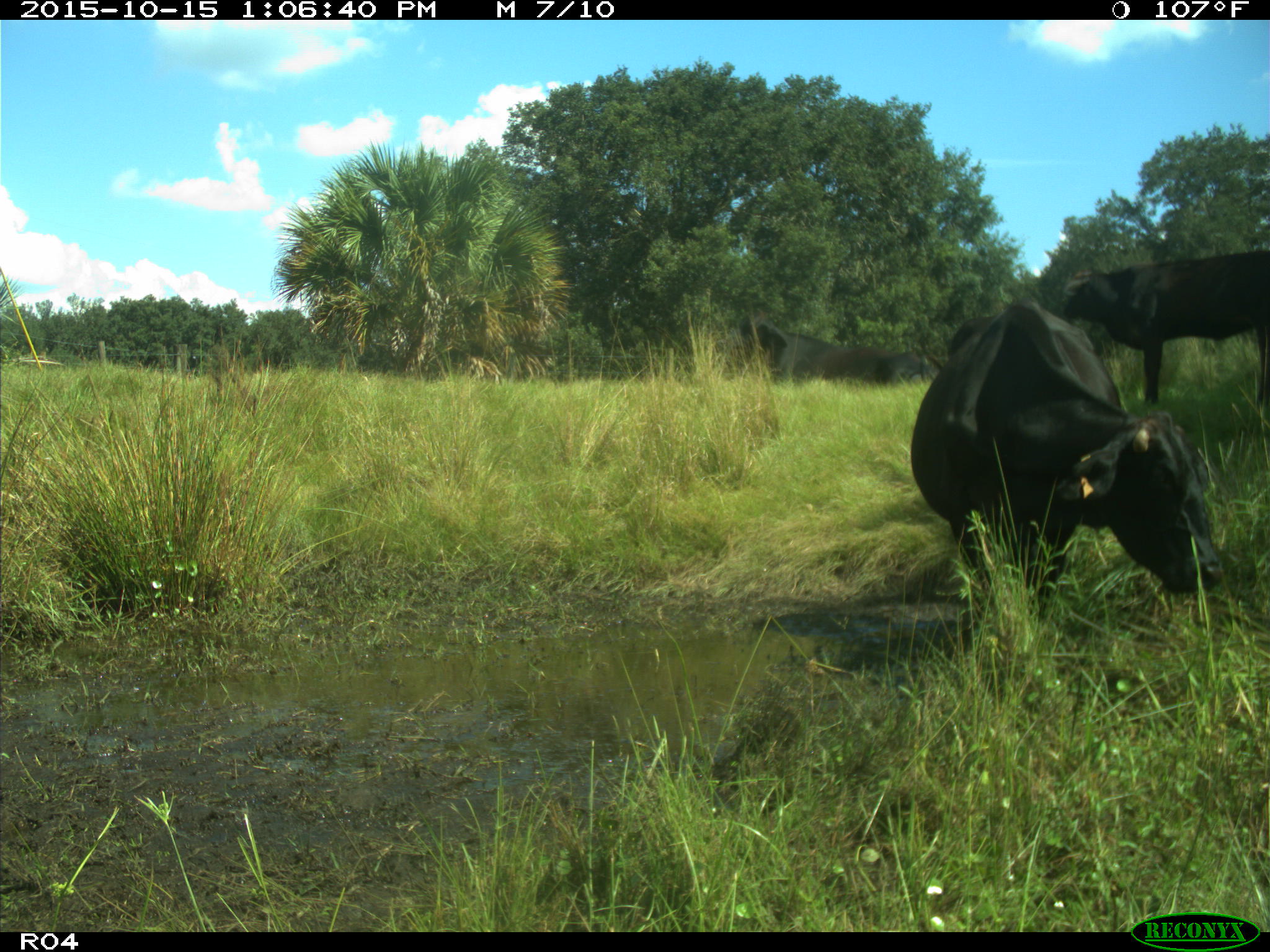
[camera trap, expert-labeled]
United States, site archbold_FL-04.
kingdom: Animalia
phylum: Chordata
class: Mammalia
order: Artiodactyla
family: Bovidae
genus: Bos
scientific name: Bos taurus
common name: domestic cow